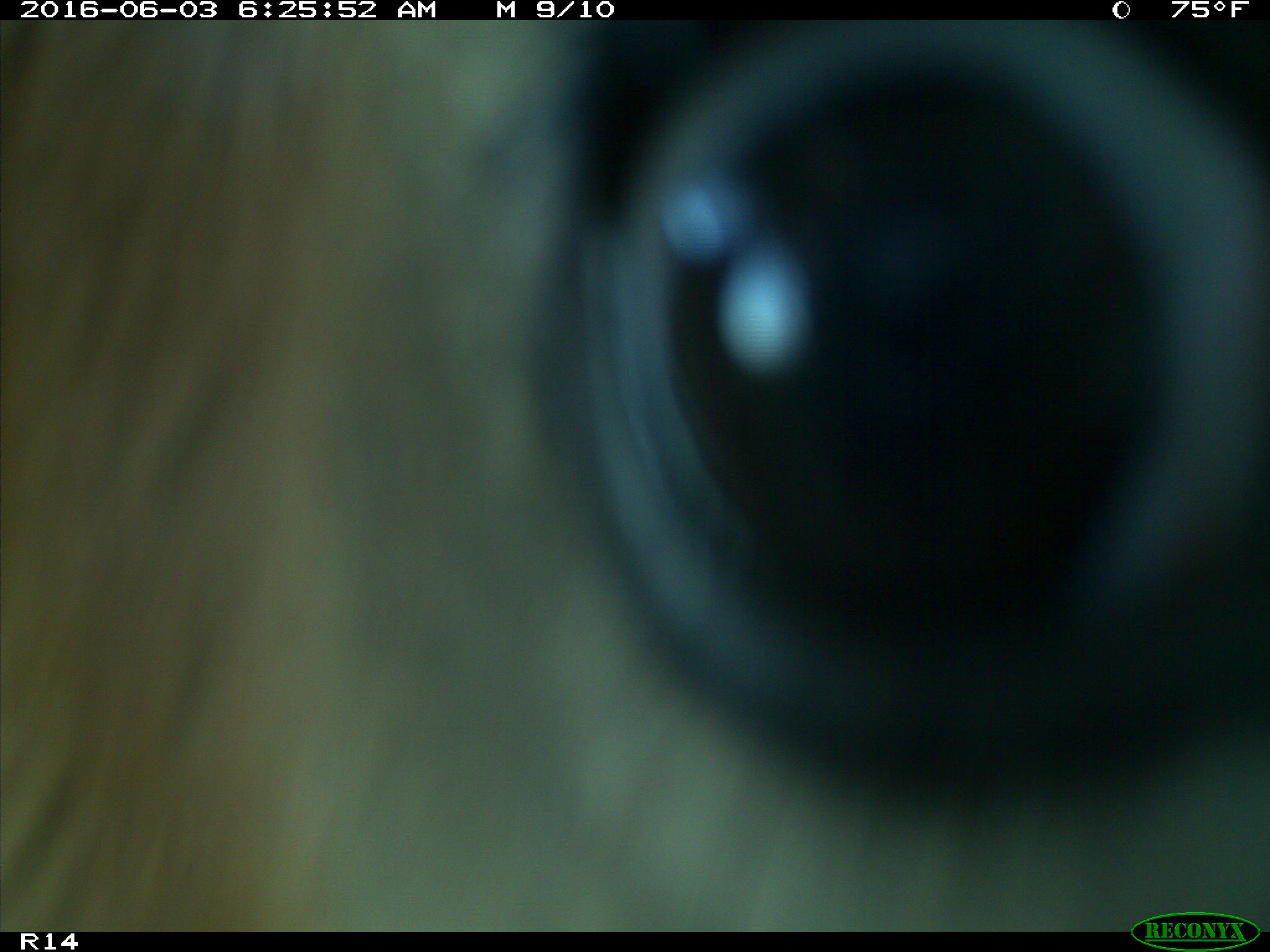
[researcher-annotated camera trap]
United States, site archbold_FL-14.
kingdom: Animalia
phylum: Chordata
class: Mammalia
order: Artiodactyla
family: Bovidae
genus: Bos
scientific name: Bos taurus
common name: domestic cow